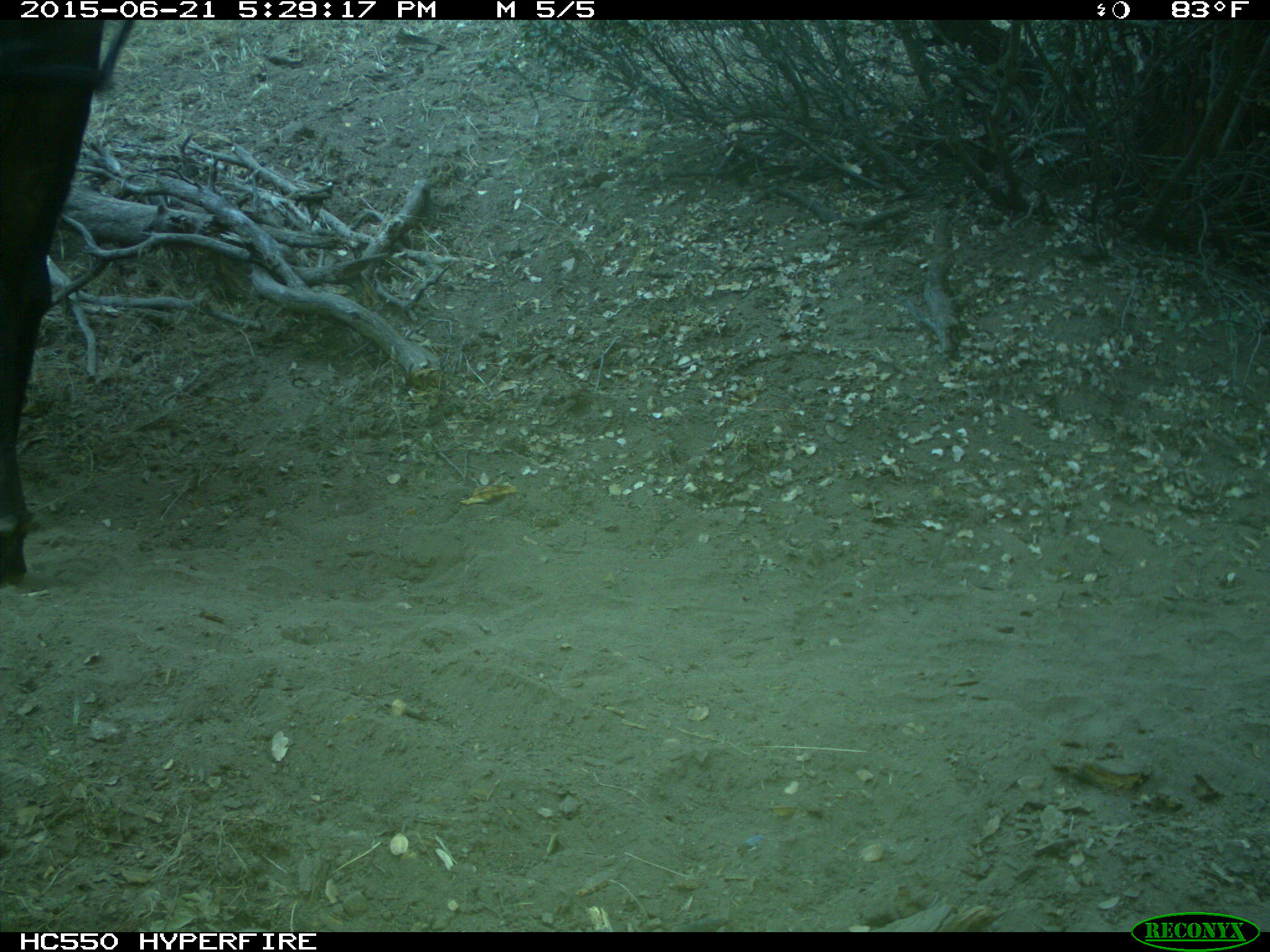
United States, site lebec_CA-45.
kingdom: Animalia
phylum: Chordata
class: Mammalia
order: Artiodactyla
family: Bovidae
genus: Bos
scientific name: Bos taurus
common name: domestic cow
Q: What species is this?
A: Bos taurus (domestic cow).